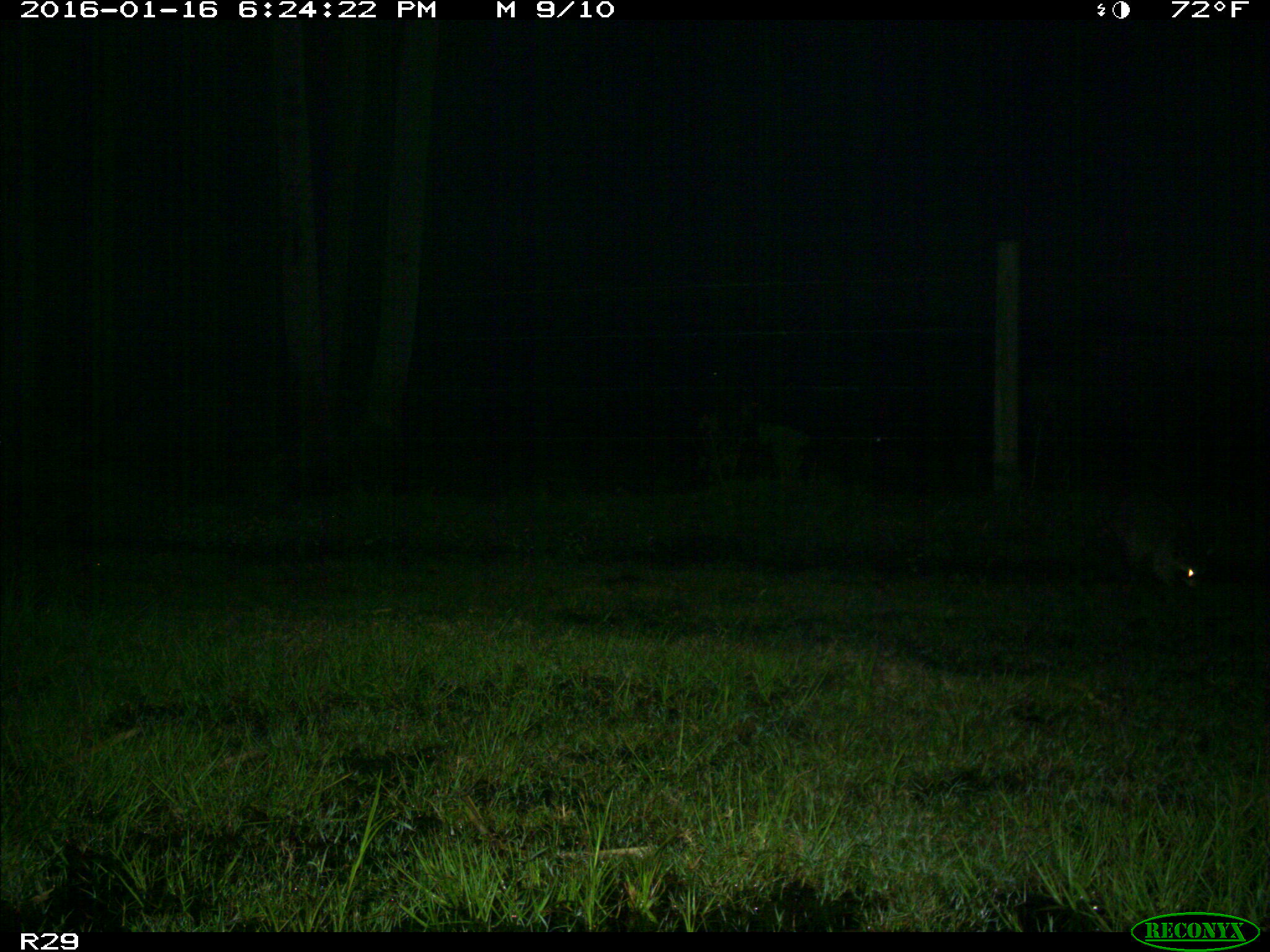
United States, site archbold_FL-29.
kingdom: Animalia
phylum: Chordata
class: Mammalia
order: Carnivora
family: Procyonidae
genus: Procyon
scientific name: Procyon lotor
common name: common raccoon